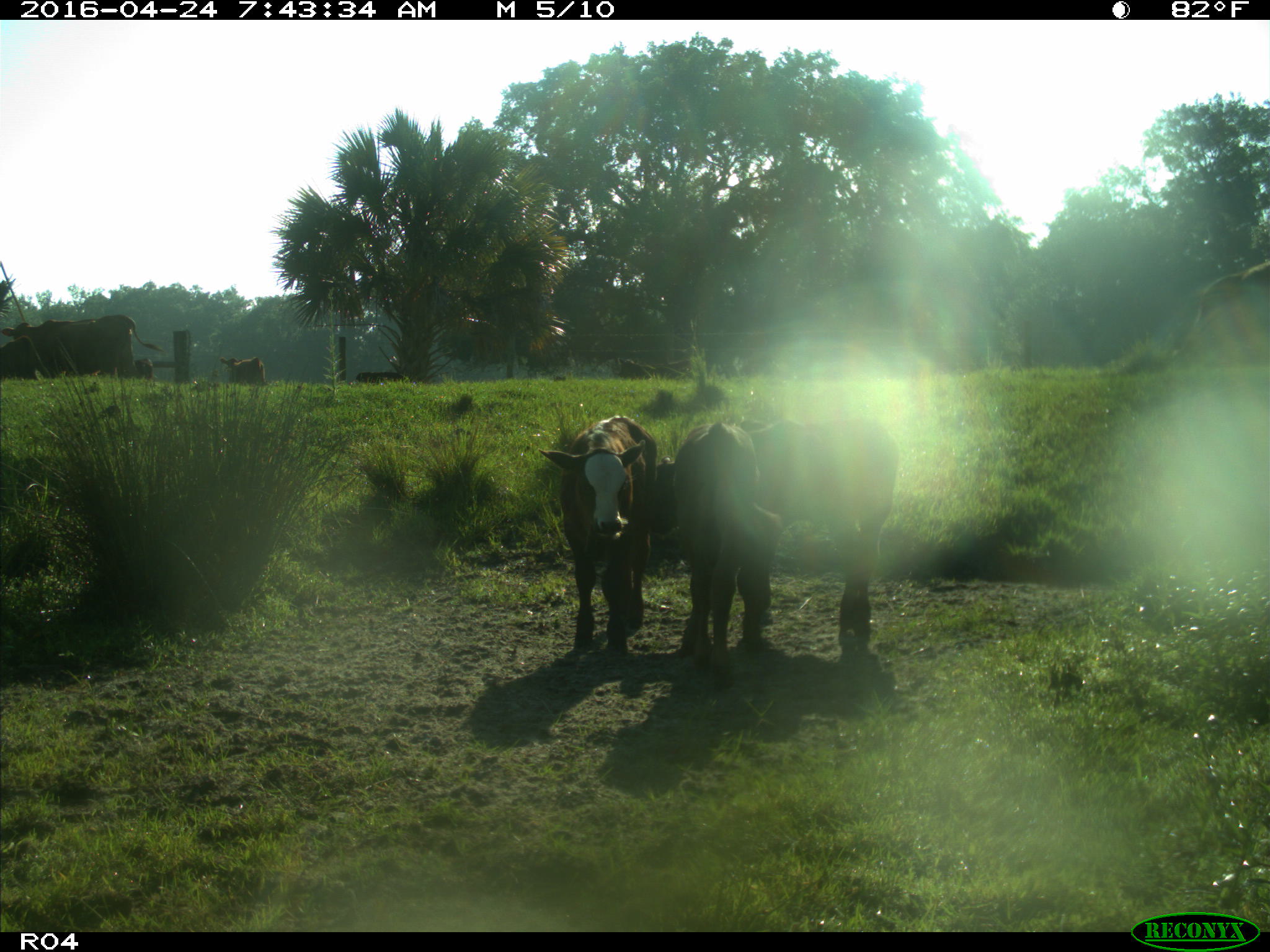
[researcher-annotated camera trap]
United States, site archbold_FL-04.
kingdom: Animalia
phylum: Chordata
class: Mammalia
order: Artiodactyla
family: Bovidae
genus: Bos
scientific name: Bos taurus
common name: domestic cow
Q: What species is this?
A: Bos taurus (domestic cow).